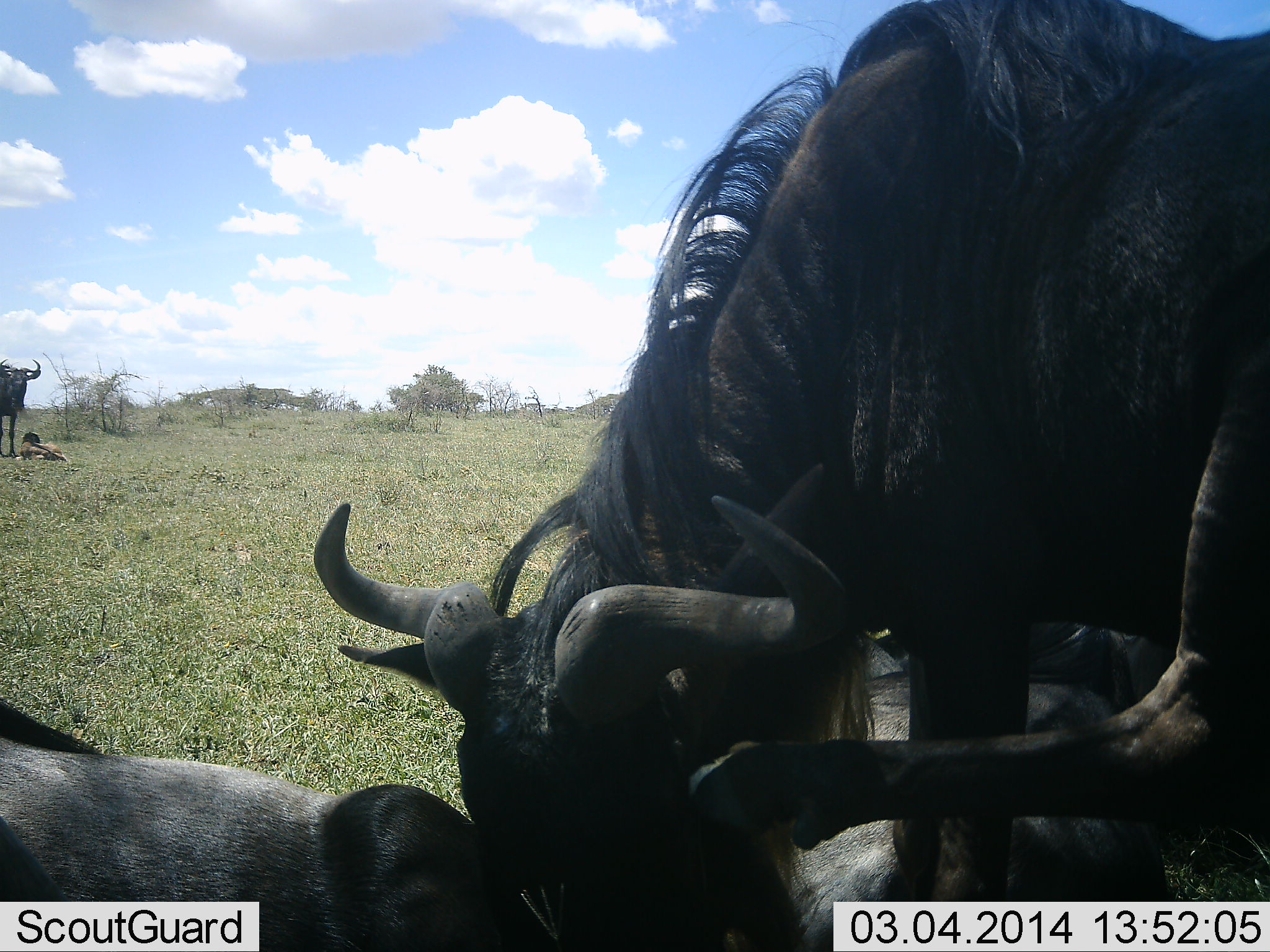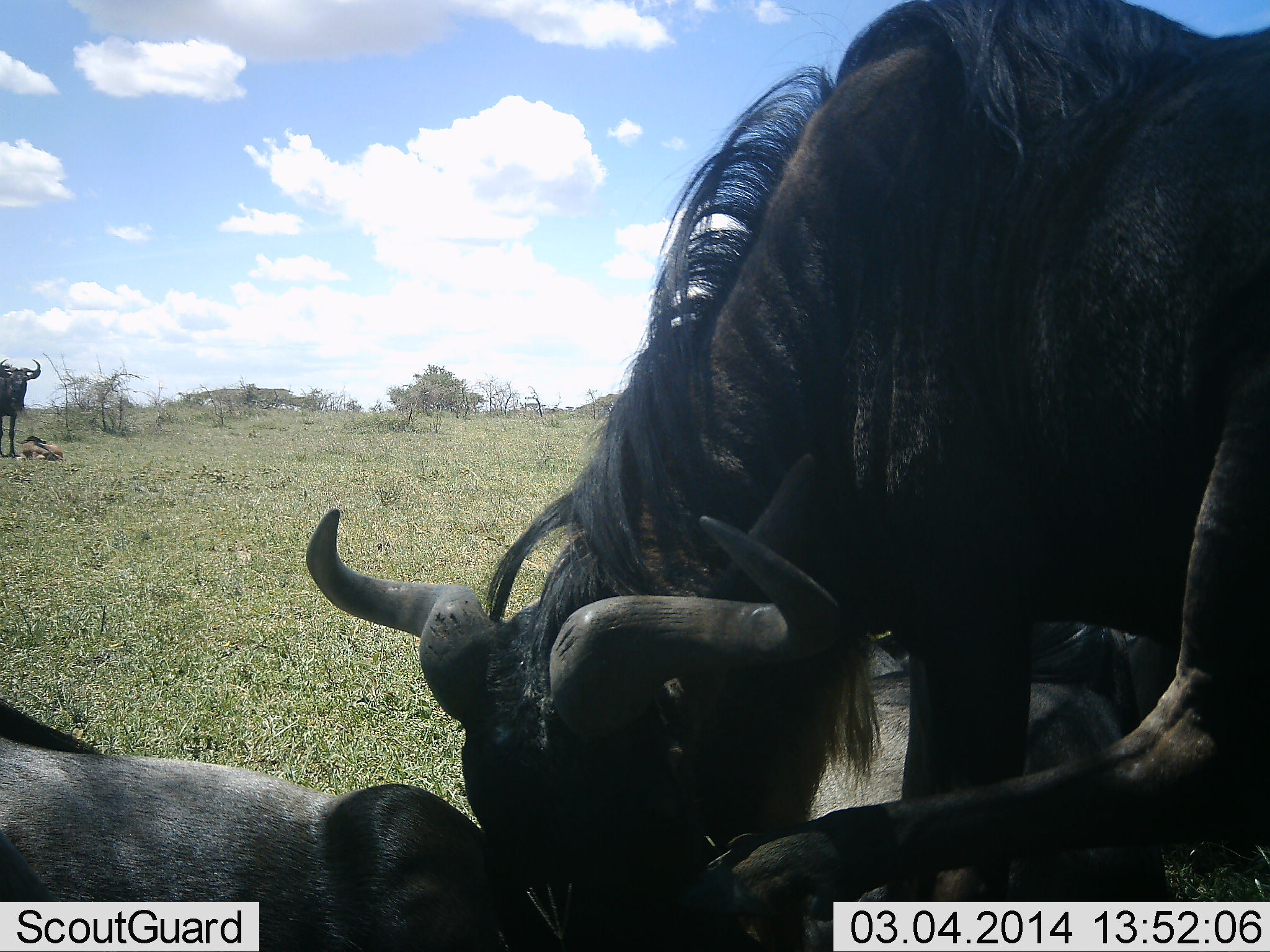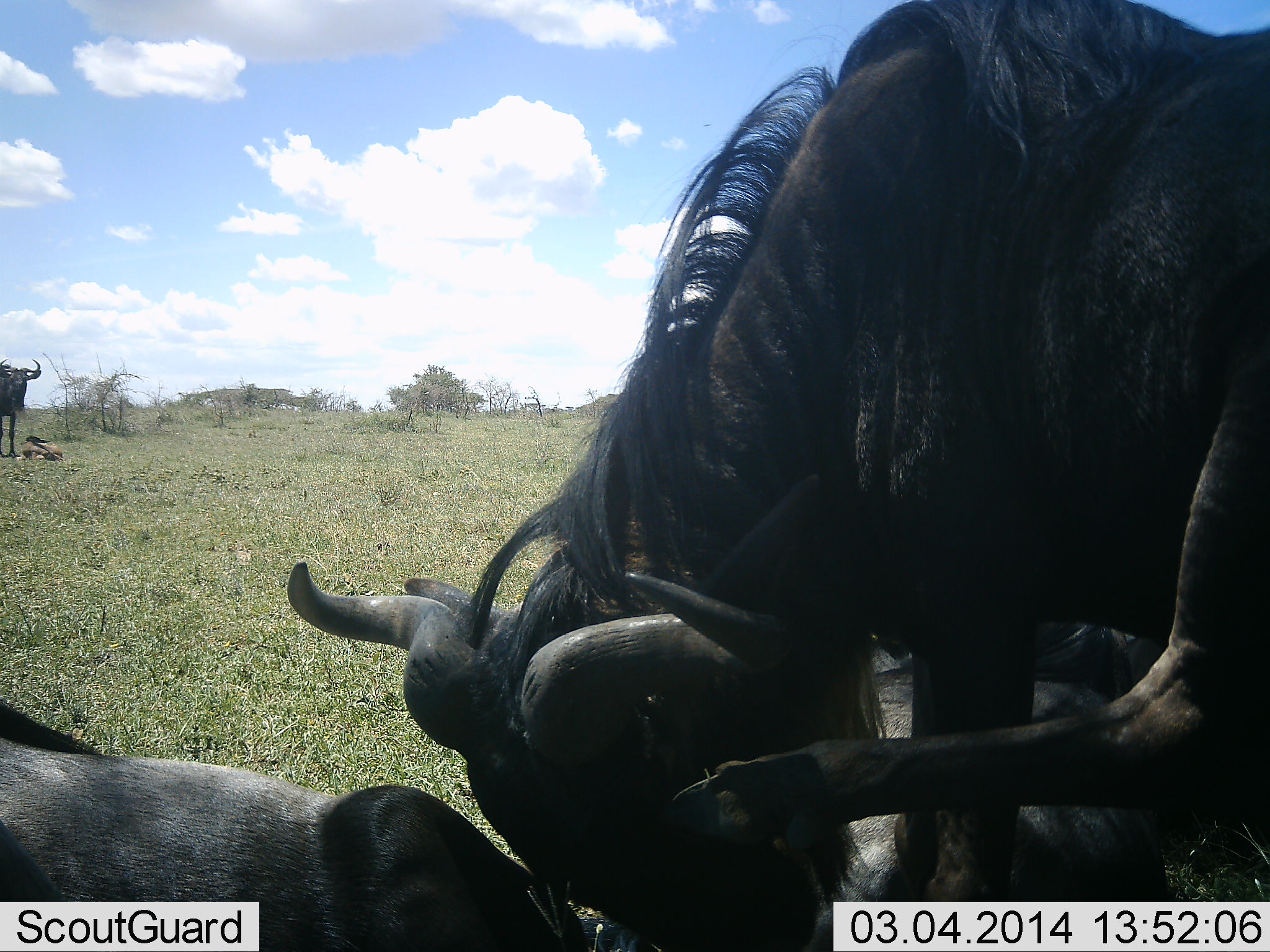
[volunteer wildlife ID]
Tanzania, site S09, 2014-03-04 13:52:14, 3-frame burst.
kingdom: Animalia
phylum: Chordata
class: Mammalia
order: Artiodactyla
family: Bovidae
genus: Connochaetes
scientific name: Connochaetes taurinus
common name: blue wildebeest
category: wildebeest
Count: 5.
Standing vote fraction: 80%.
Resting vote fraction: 90%.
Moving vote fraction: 0%.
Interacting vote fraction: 30%.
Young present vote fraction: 30%.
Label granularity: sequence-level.